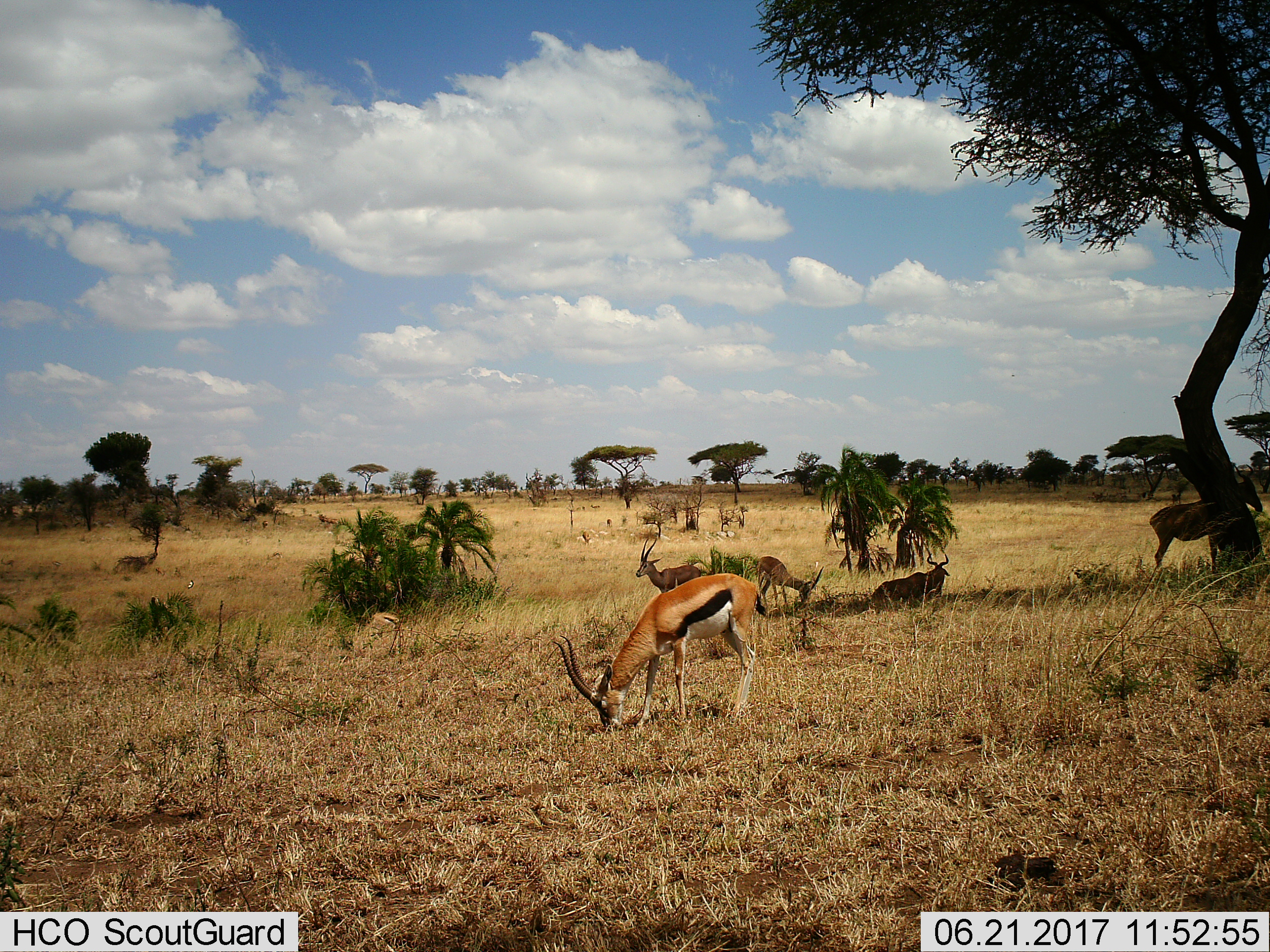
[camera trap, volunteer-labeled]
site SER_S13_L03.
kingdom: Animalia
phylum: Chordata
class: Mammalia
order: Artiodactyla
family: Bovidae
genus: Eudorcas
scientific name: Eudorcas thomsonii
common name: thomson's gazelle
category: gazellethomsons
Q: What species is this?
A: Gazellethomsons (thomson's gazelle) (Eudorcas thomsonii).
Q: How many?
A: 4.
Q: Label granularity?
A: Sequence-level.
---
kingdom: Animalia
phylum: Chordata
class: Mammalia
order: Artiodactyla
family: Bovidae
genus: Alcelaphus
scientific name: Alcelaphus buselaphus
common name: hartebeest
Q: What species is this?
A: Hartebeest (Alcelaphus buselaphus).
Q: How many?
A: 2.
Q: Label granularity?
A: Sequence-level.